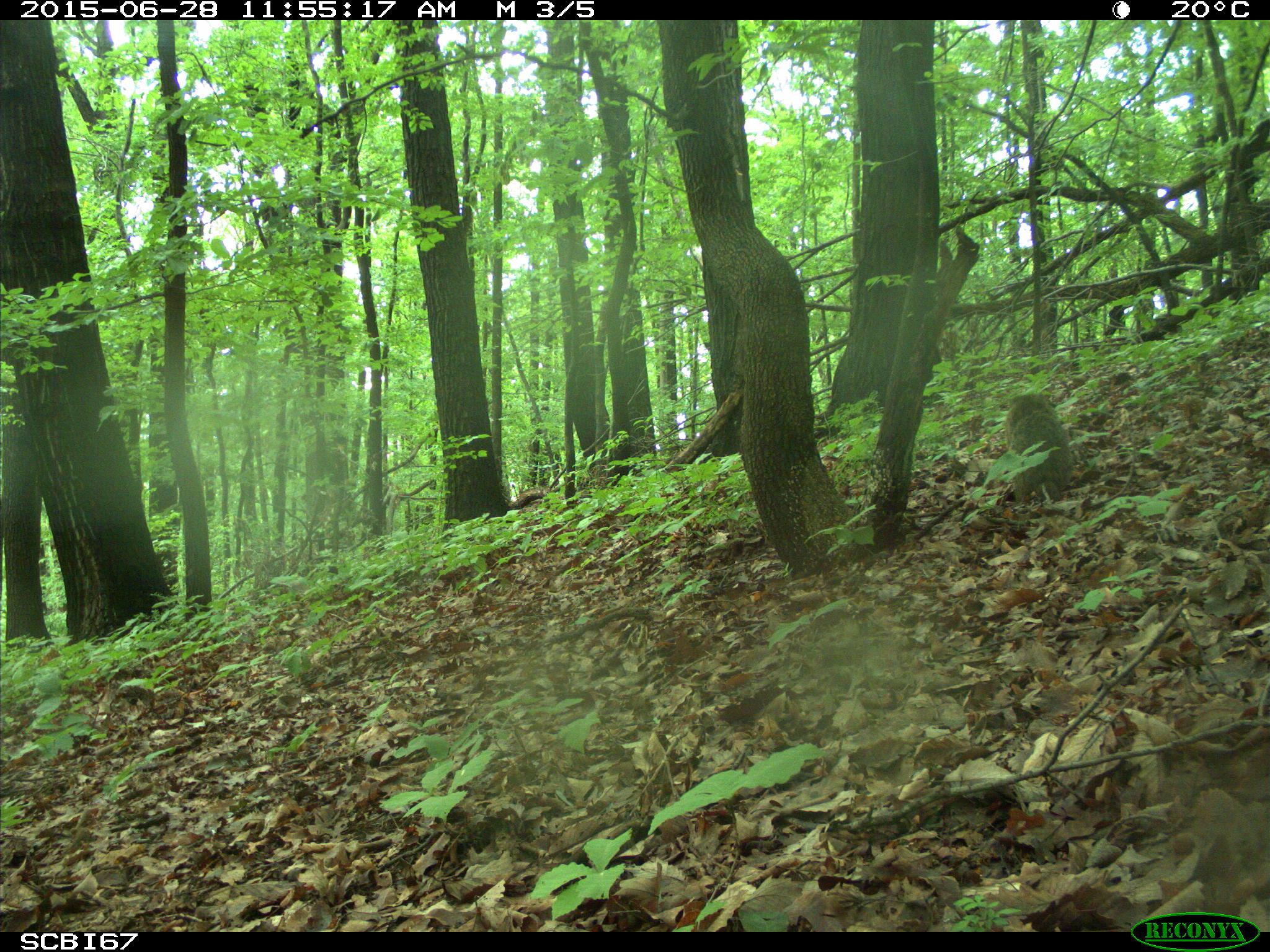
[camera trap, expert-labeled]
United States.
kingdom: Animalia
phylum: Chordata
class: Mammalia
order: Rodentia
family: Sciuridae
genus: Marmota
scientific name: Marmota monax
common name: woodchuck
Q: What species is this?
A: Woodchuck (Marmota monax).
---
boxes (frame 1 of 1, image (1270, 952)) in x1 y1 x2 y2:
Woodchuck: 992 389 1082 500